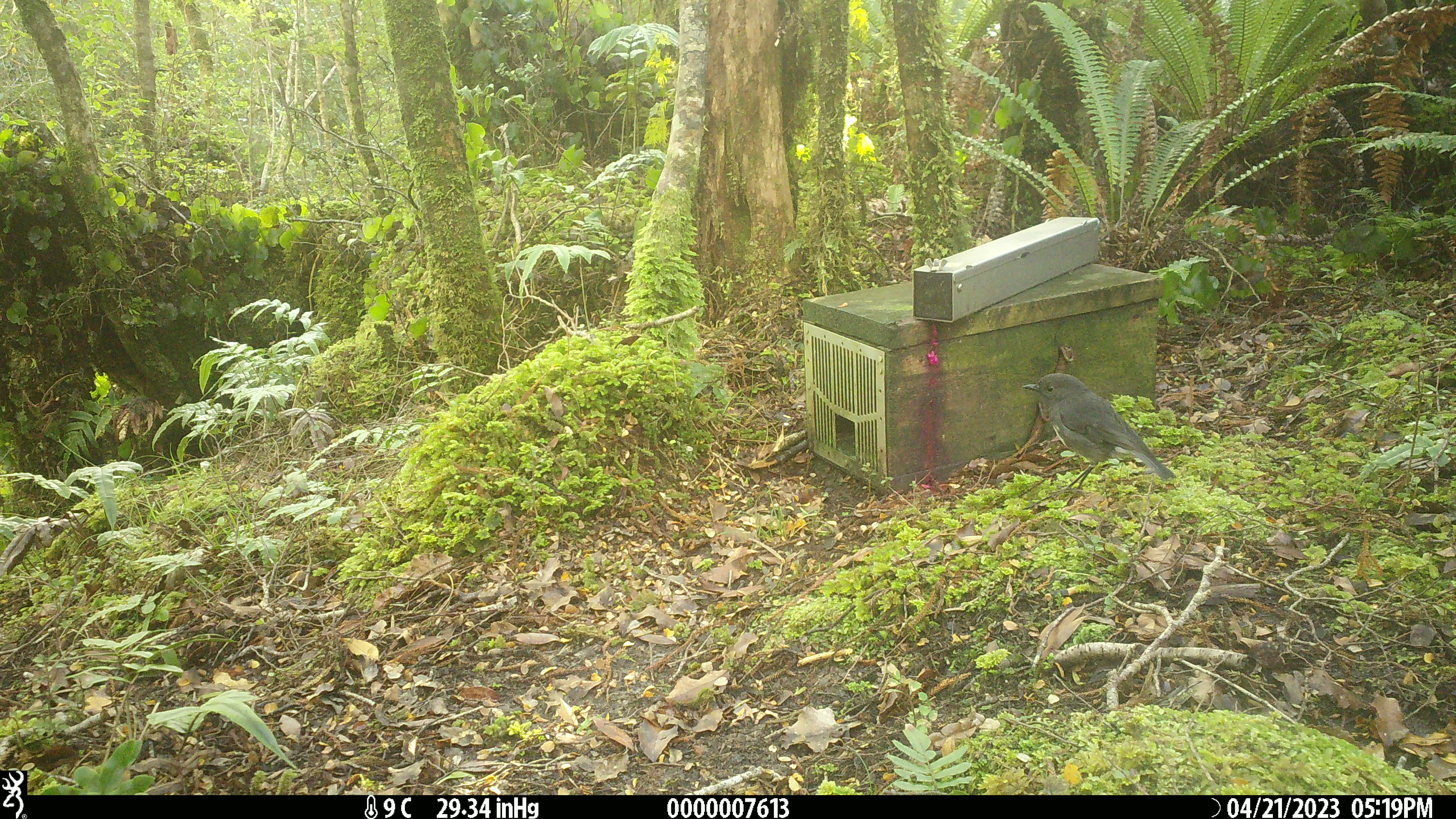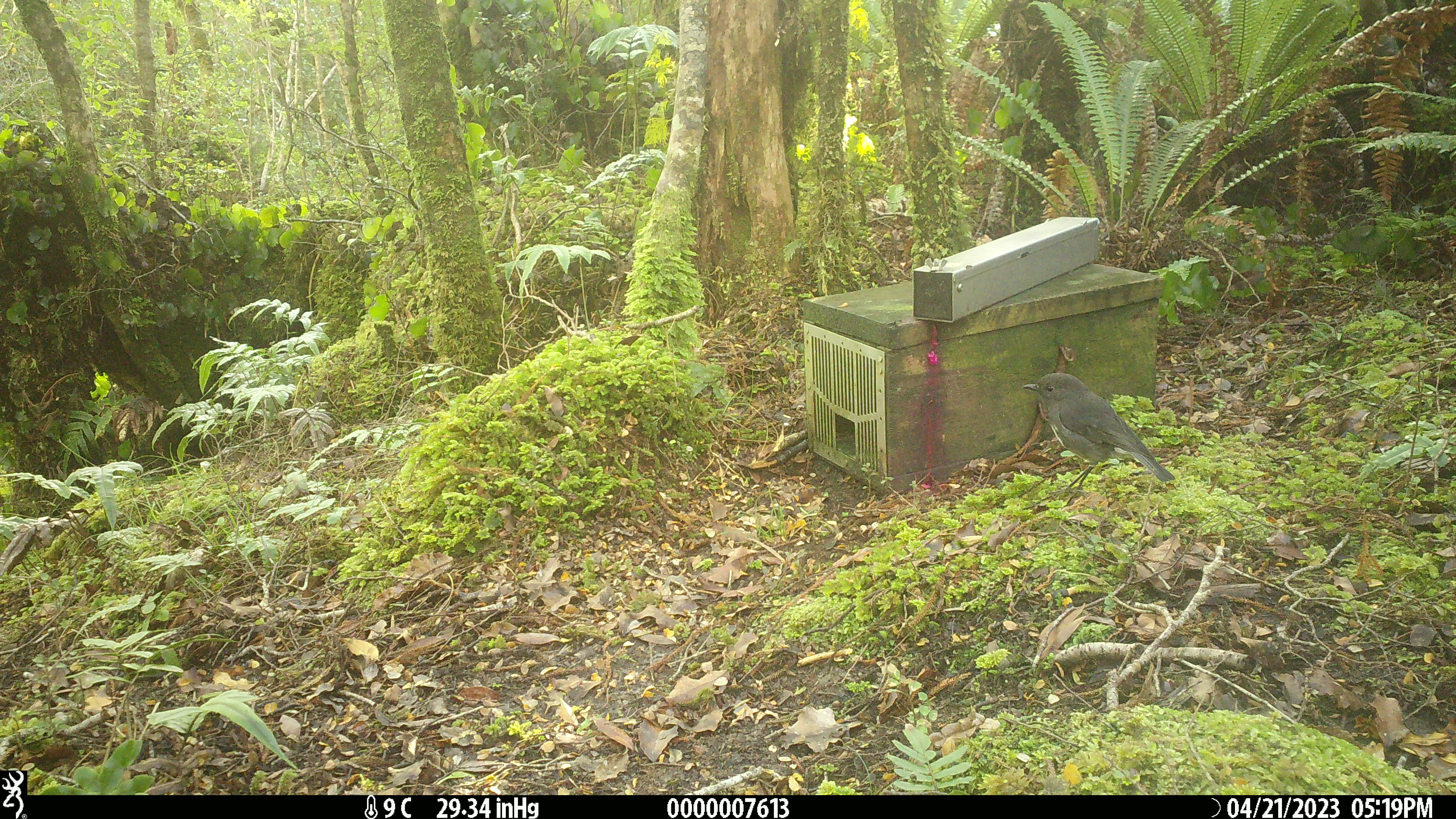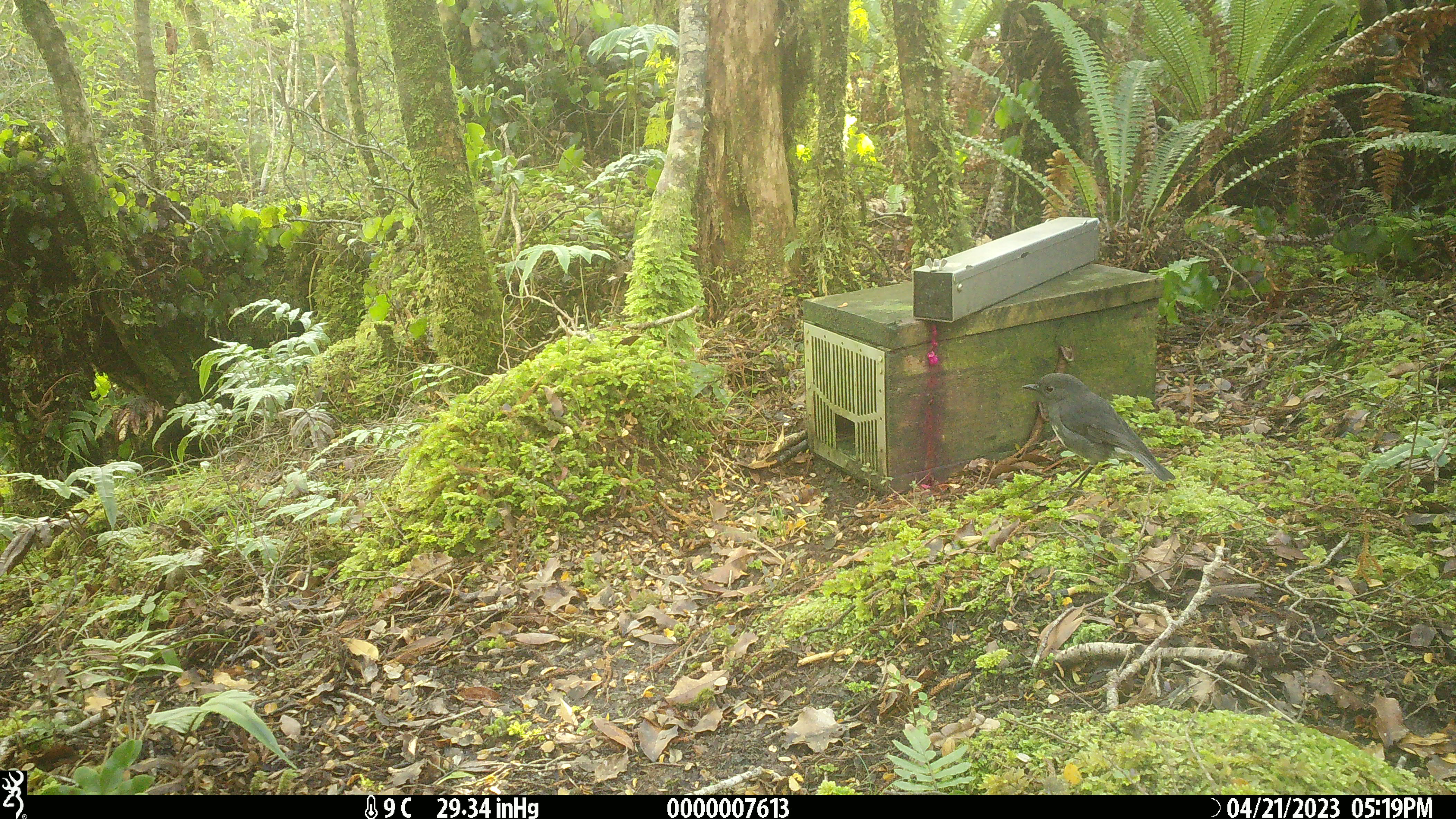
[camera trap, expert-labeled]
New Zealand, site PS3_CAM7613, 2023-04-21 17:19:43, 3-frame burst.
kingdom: Animalia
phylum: Chordata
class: Aves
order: Passeriformes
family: Petroicidae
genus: Petroica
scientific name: Petroica australis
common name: new zealand robin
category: robin